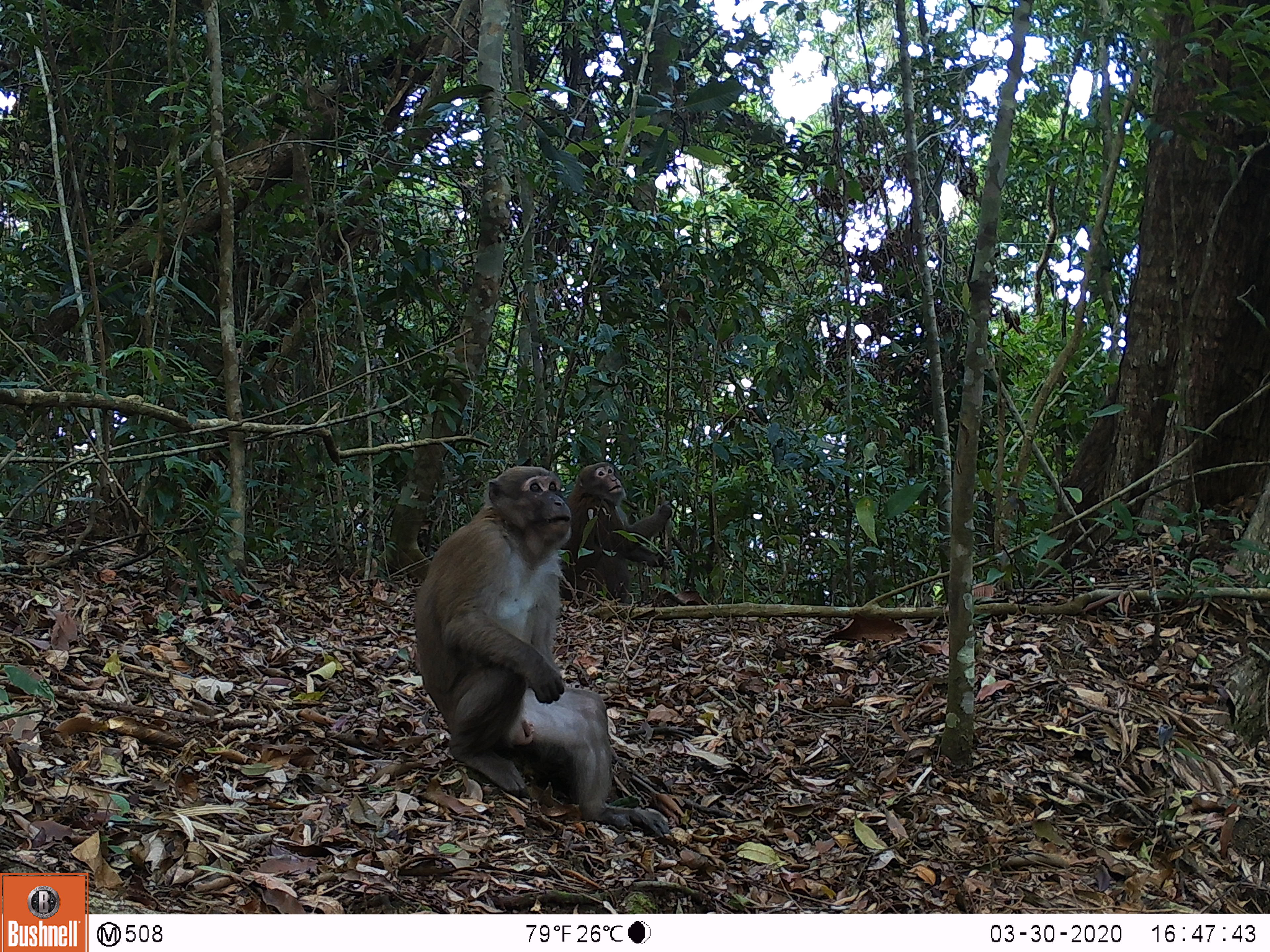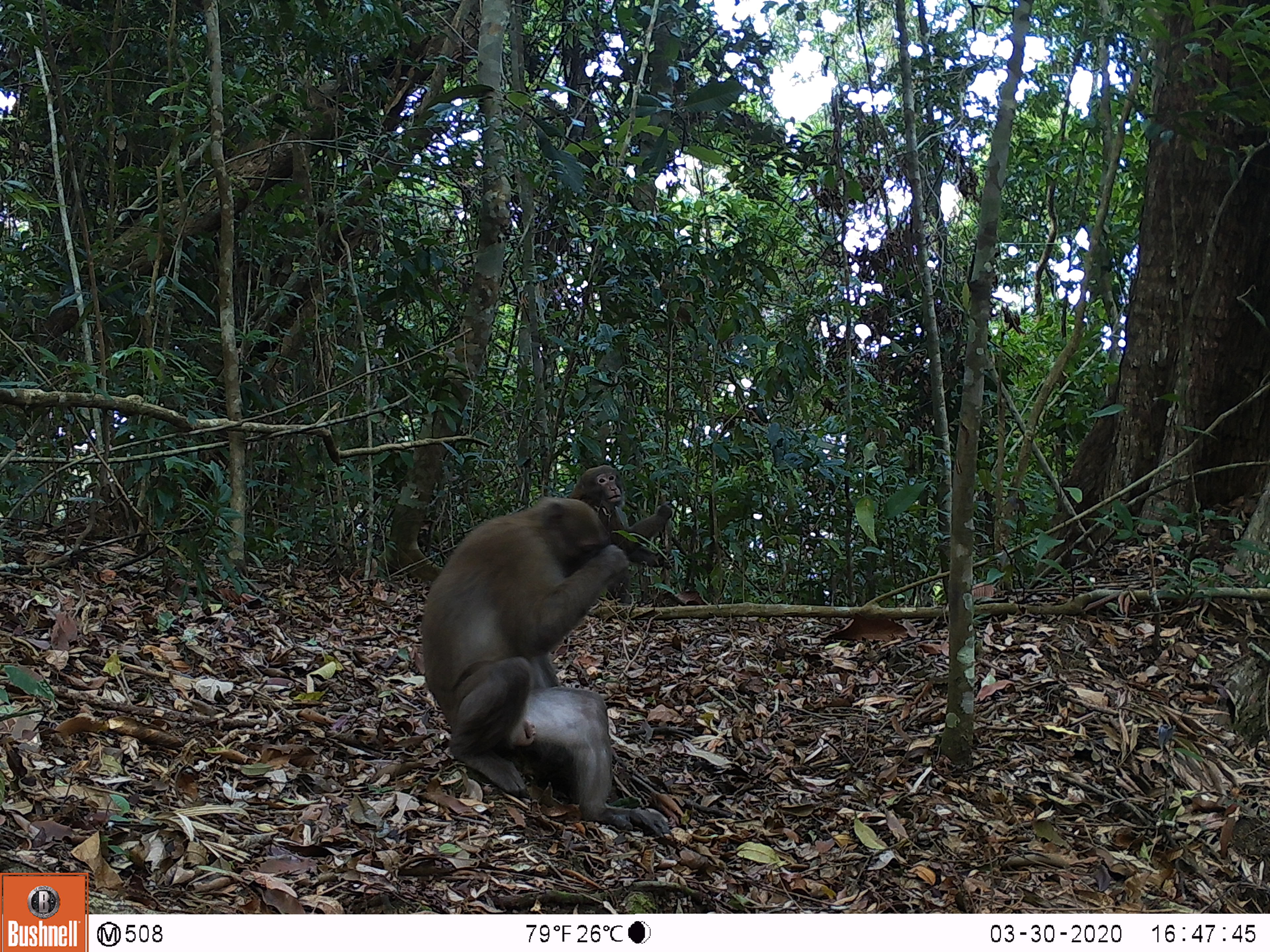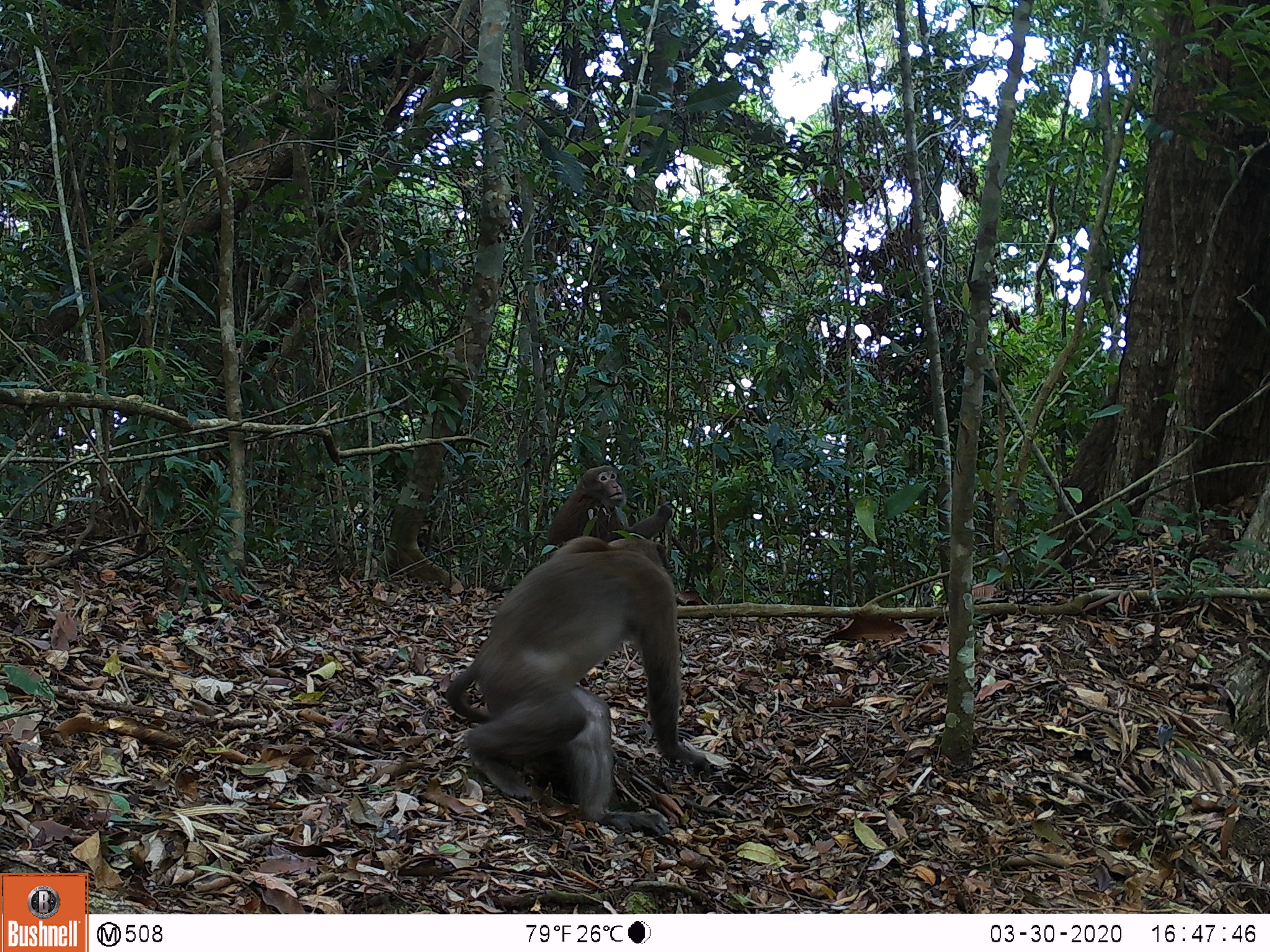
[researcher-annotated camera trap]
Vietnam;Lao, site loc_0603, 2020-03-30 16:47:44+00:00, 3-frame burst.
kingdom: Animalia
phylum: Chordata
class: Mammalia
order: Primates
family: Cercopithecidae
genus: Macaca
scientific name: Macaca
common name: macaques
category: assam or rhesus macaque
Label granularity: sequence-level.